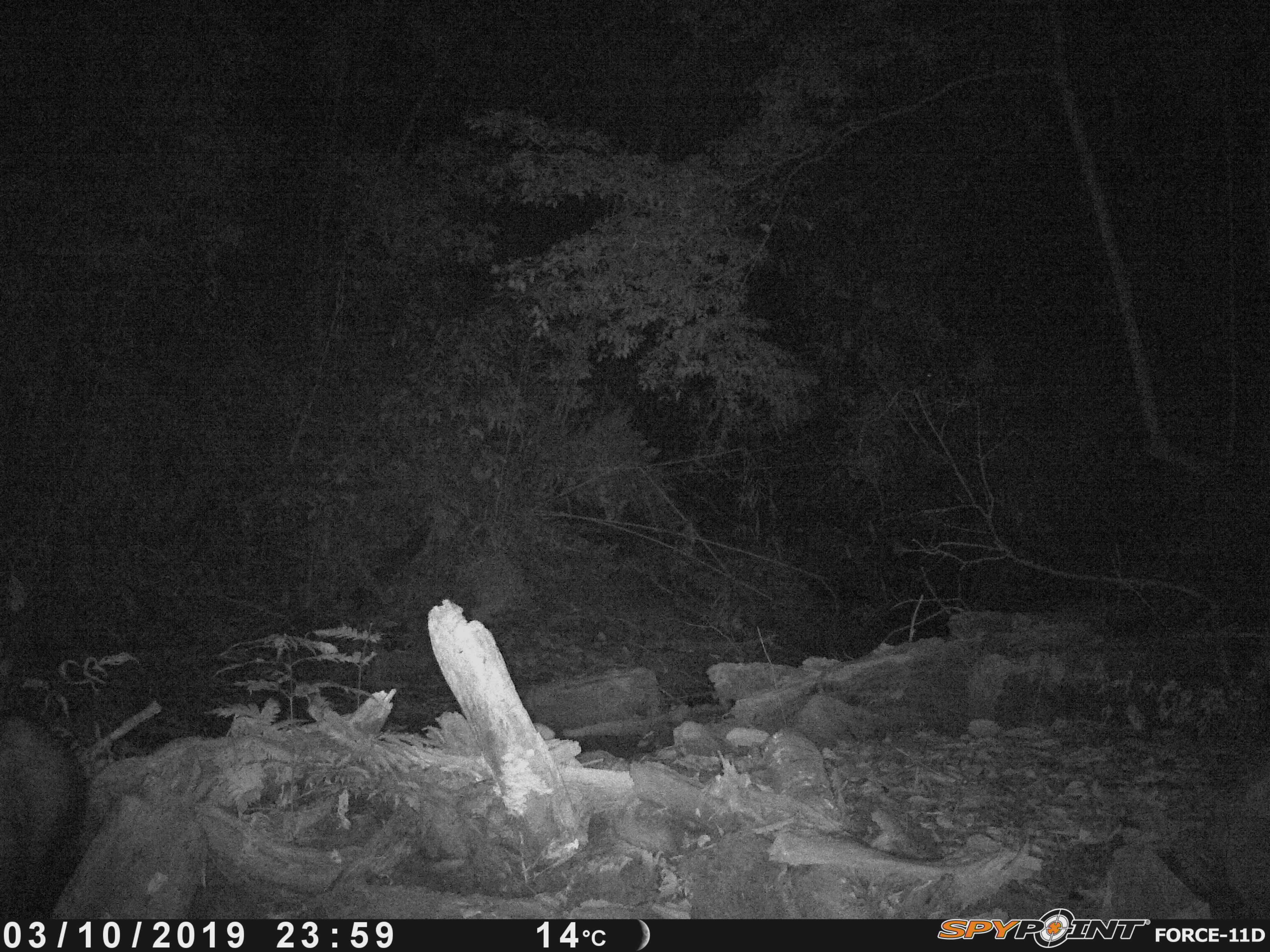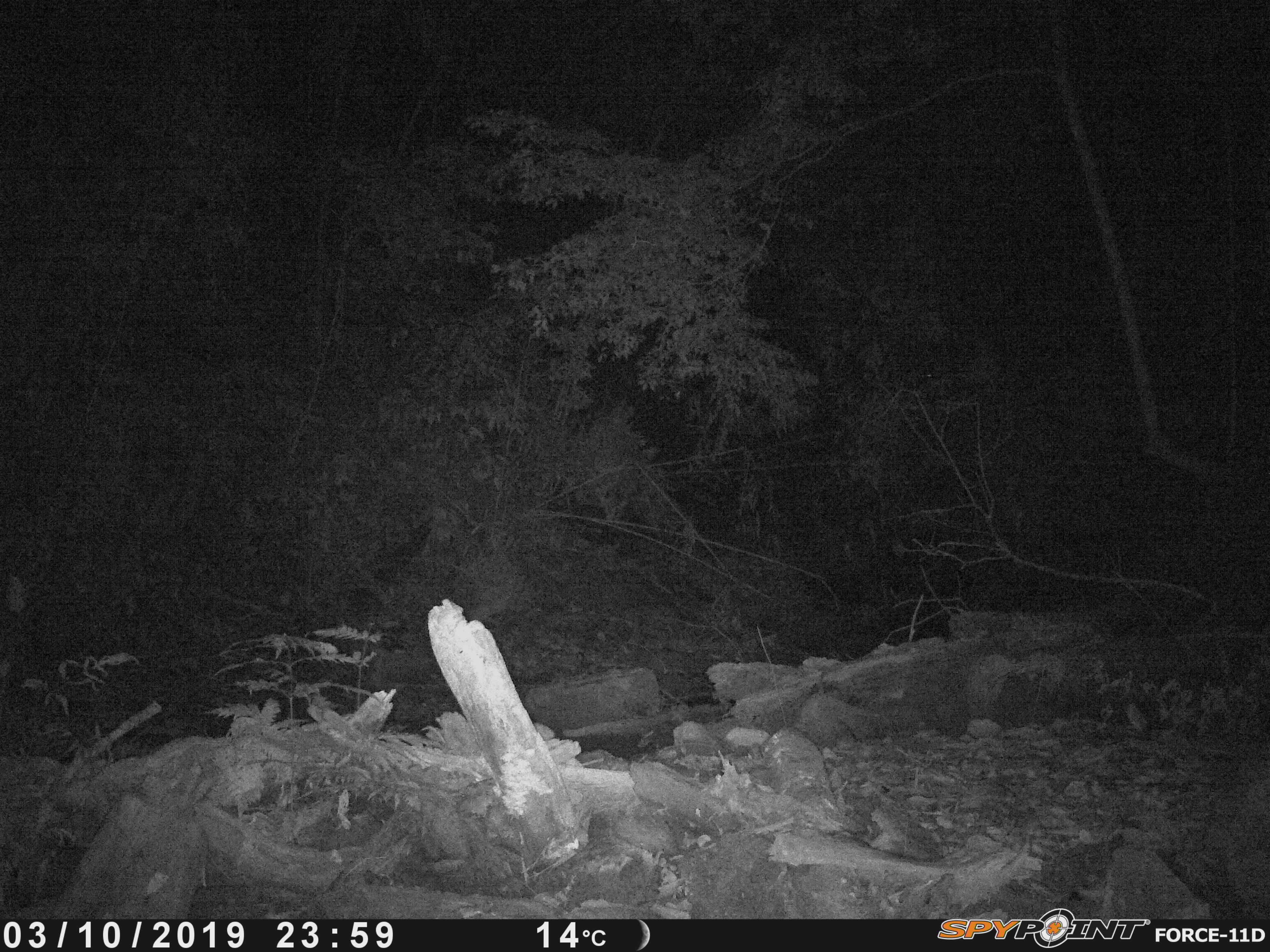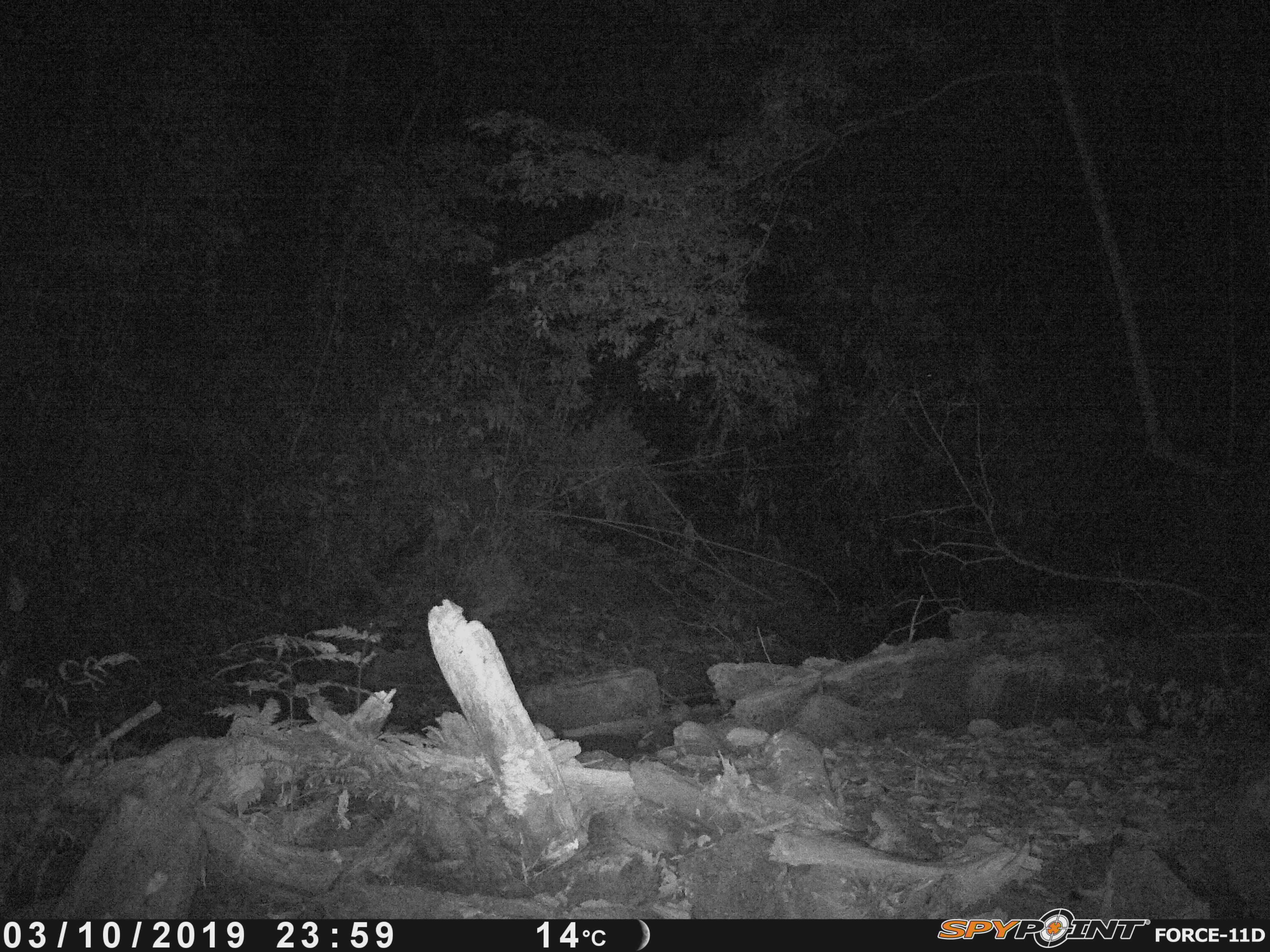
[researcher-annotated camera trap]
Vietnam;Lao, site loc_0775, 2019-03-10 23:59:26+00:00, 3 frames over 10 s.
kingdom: Animalia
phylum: Chordata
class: Mammalia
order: Artiodactyla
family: Bovidae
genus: Capricornis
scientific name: Capricornis sumatraensis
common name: chinese serow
Chinese serow (Capricornis sumatraensis). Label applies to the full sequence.